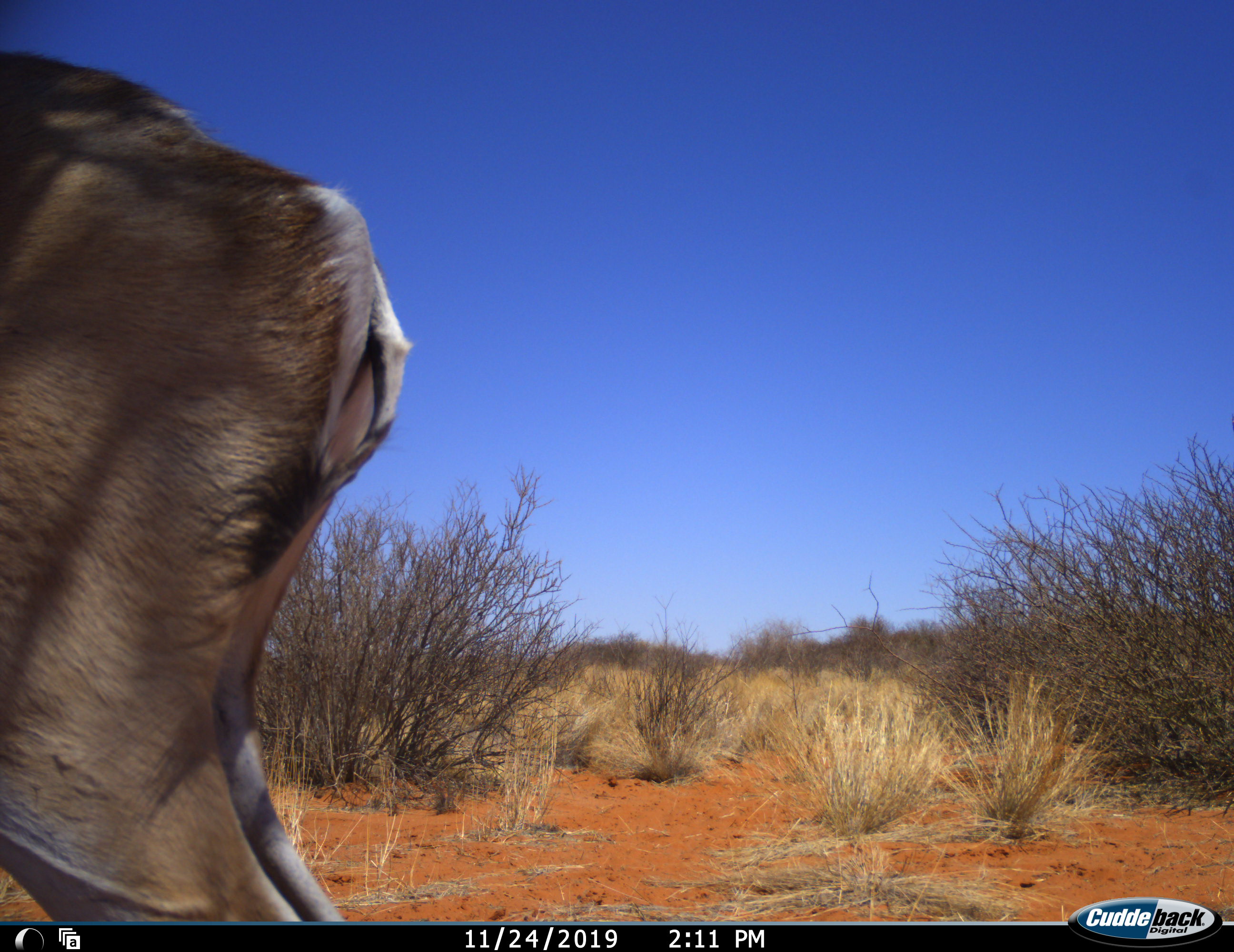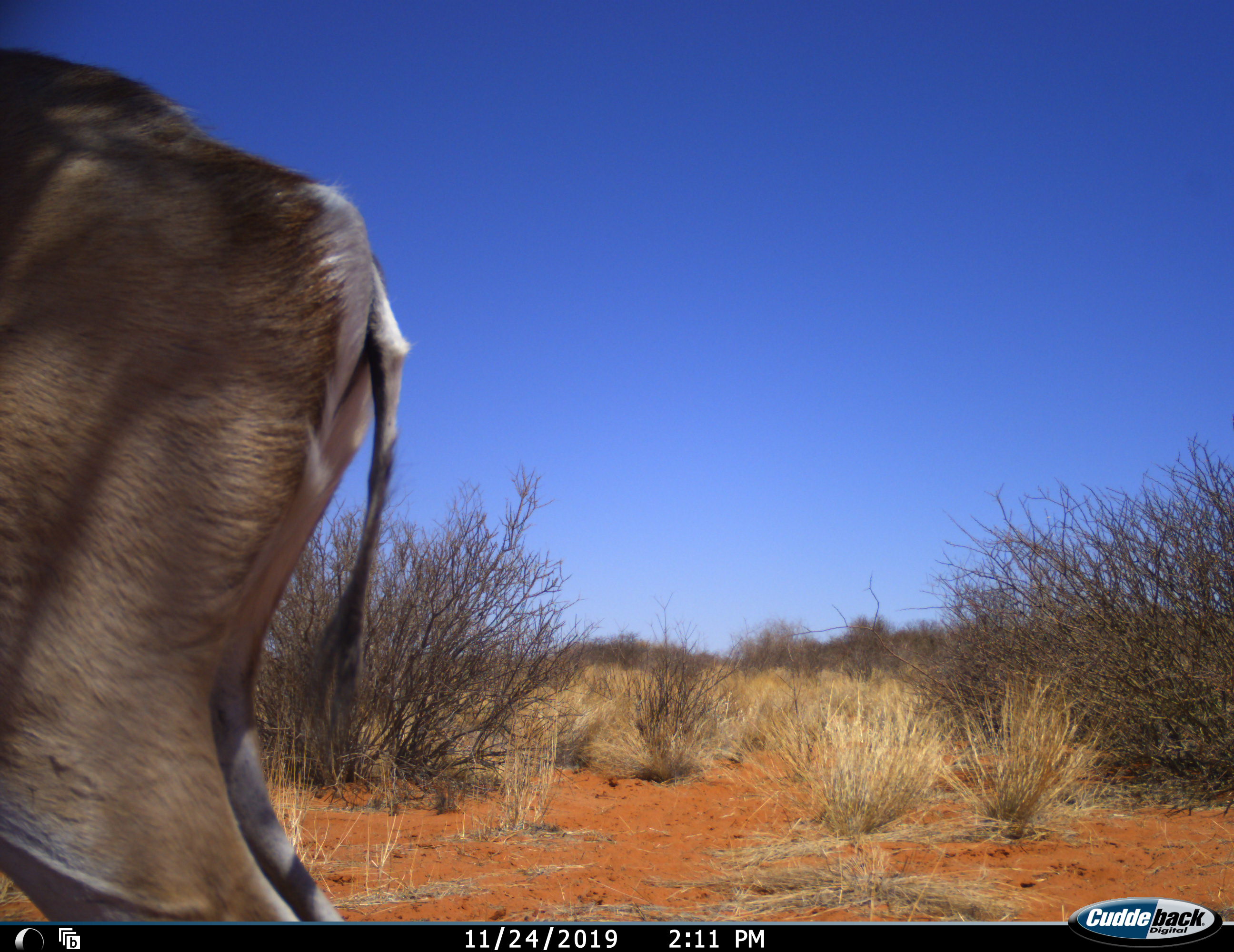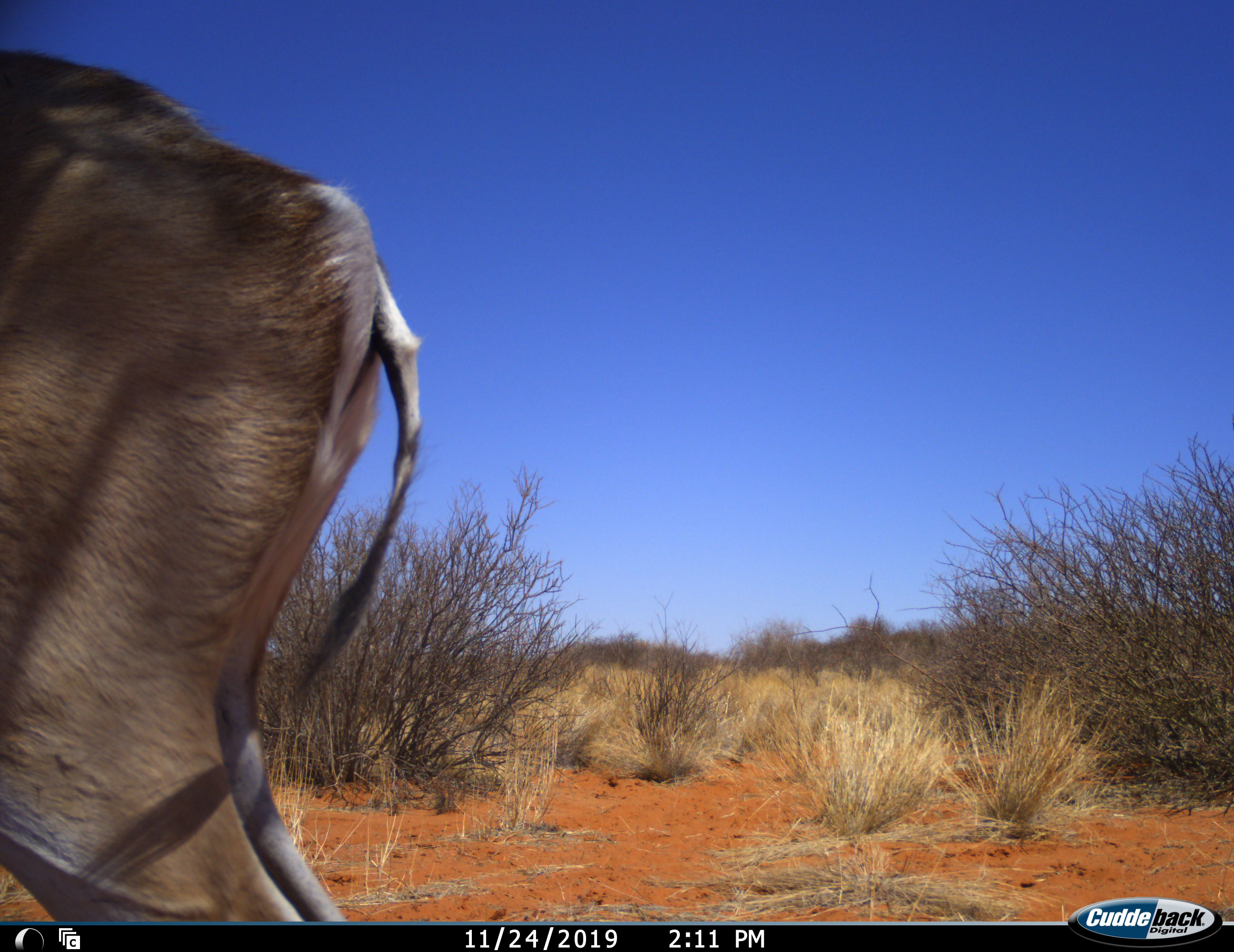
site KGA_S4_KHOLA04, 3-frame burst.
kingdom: Animalia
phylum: Chordata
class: Mammalia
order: Artiodactyla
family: Bovidae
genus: Antidorcas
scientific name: Antidorcas marsupialis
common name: springbok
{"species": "springbok (Antidorcas marsupialis)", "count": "1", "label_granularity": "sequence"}